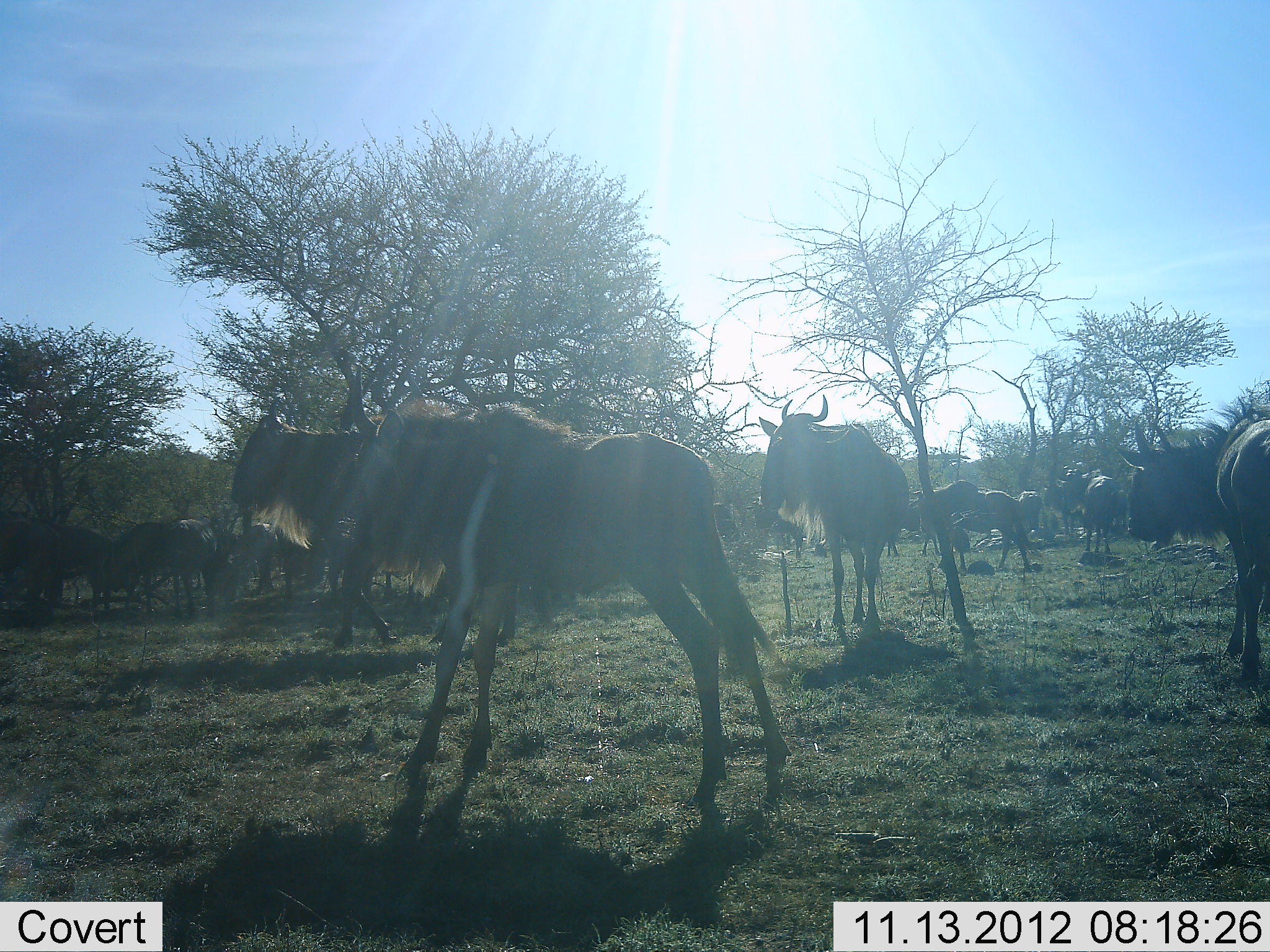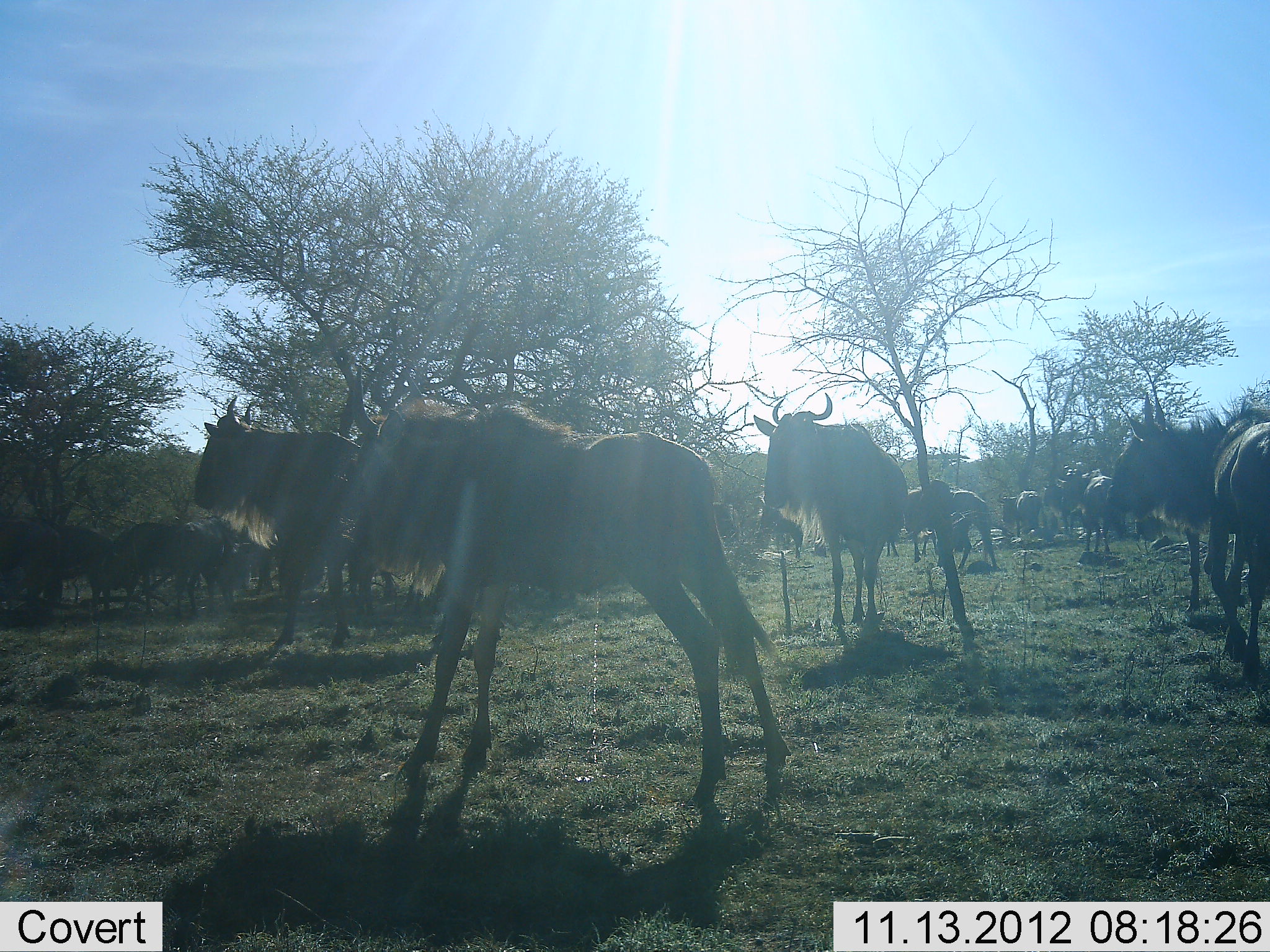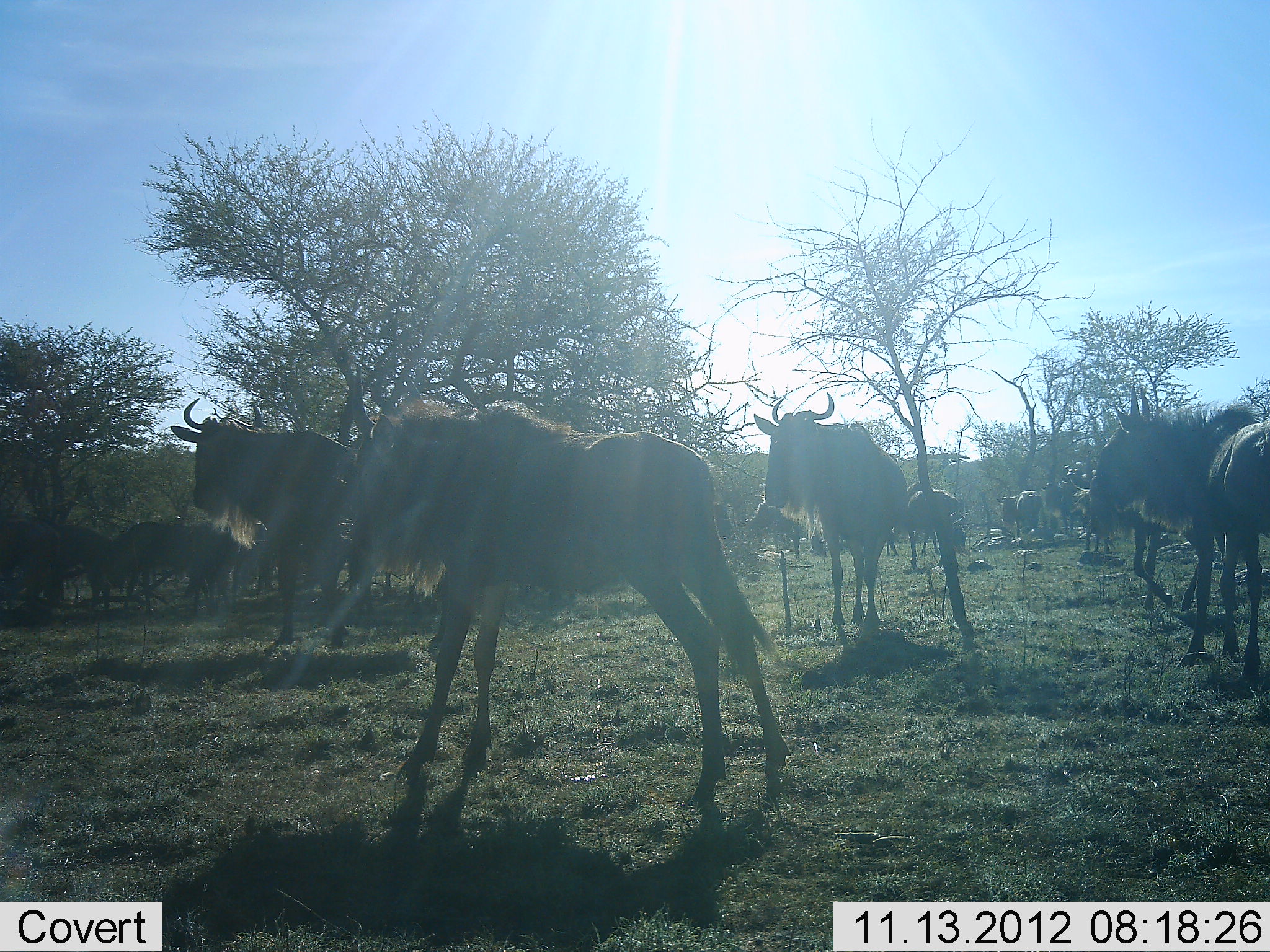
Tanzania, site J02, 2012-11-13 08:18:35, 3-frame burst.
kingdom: Animalia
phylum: Chordata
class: Mammalia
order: Artiodactyla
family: Bovidae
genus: Connochaetes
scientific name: Connochaetes taurinus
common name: blue wildebeest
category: wildebeest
Wildebeest (blue wildebeest) (Connochaetes taurinus), count 11-50. Behavior (volunteer vote fractions): standing 100%, resting 10%, moving 60%, interacting 0%. Young present (vote fraction): 20%. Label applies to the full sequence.